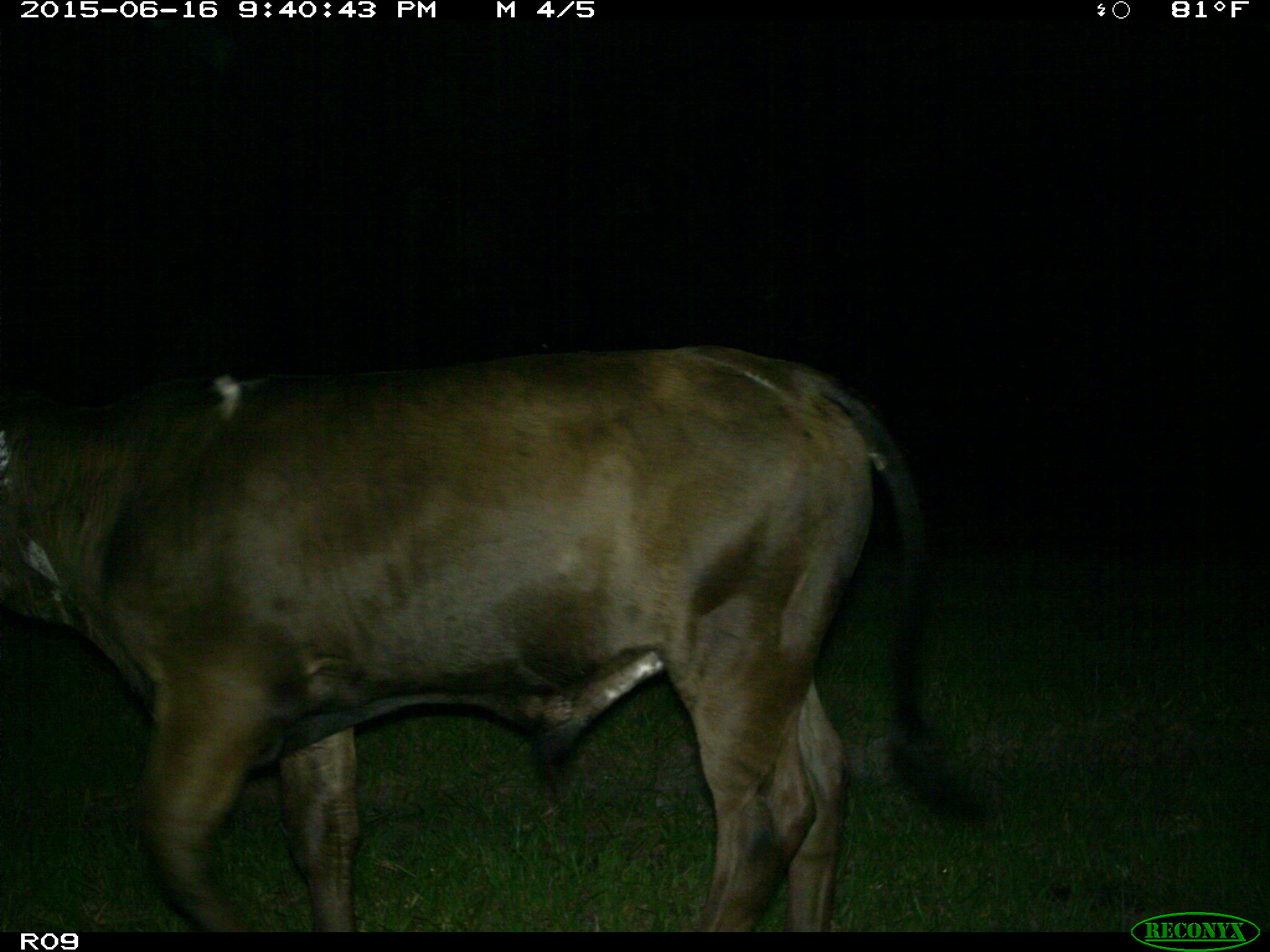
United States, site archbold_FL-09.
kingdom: Animalia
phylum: Chordata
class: Mammalia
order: Artiodactyla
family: Bovidae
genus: Bos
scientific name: Bos taurus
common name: domestic cow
Bos taurus (domestic cow).